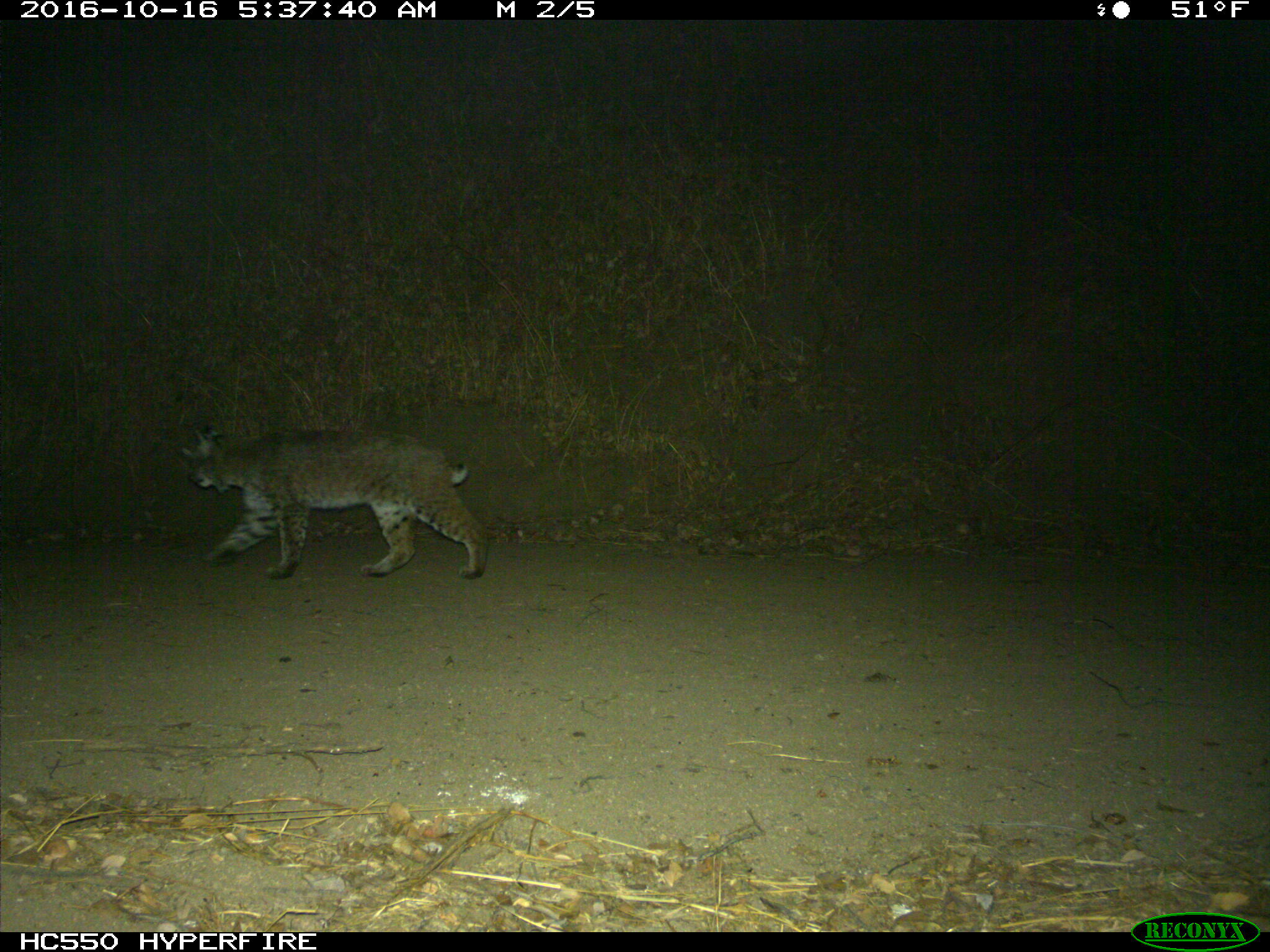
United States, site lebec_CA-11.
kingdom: Animalia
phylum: Chordata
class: Mammalia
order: Carnivora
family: Felidae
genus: Lynx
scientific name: Lynx rufus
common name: bobcat